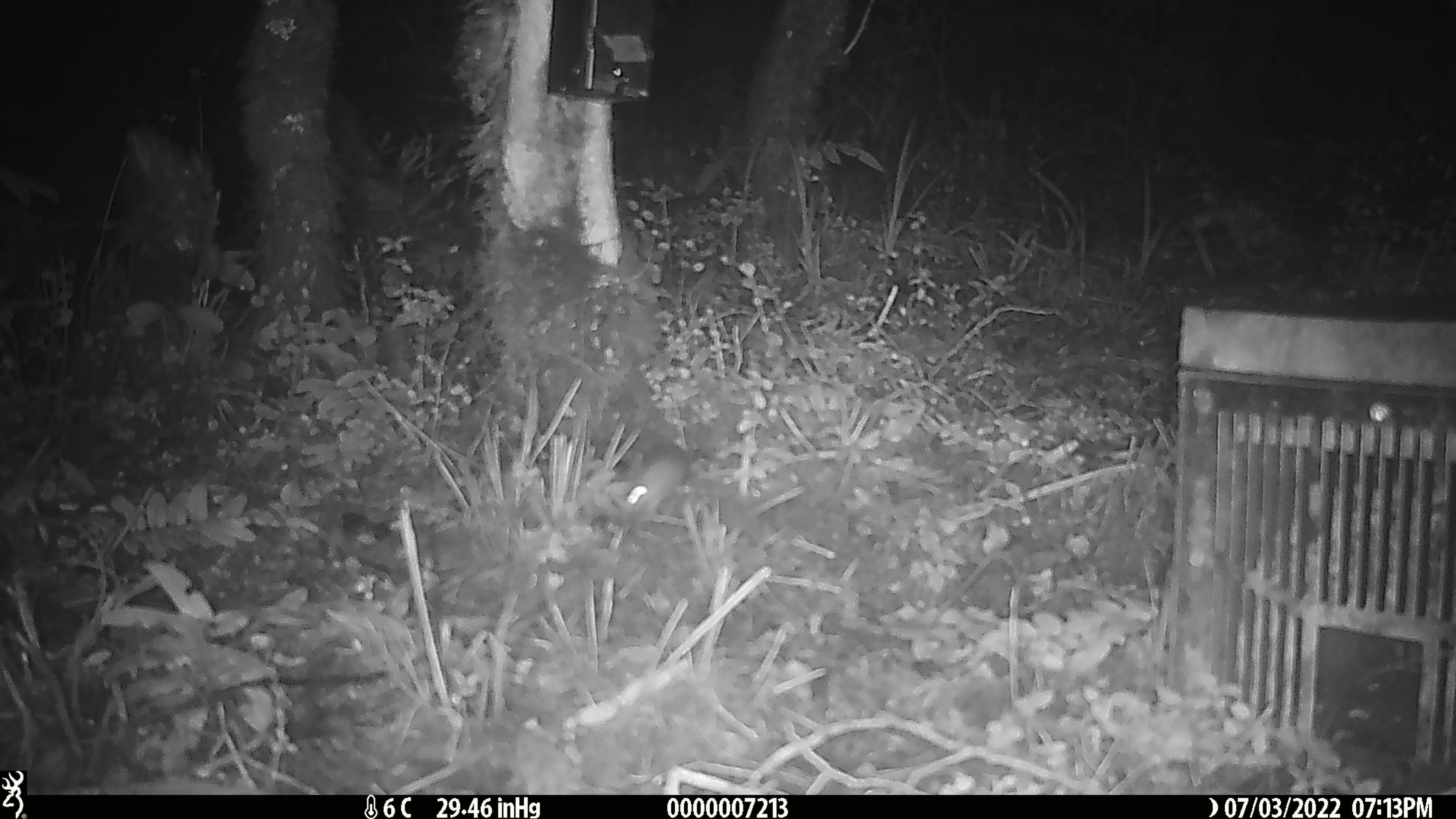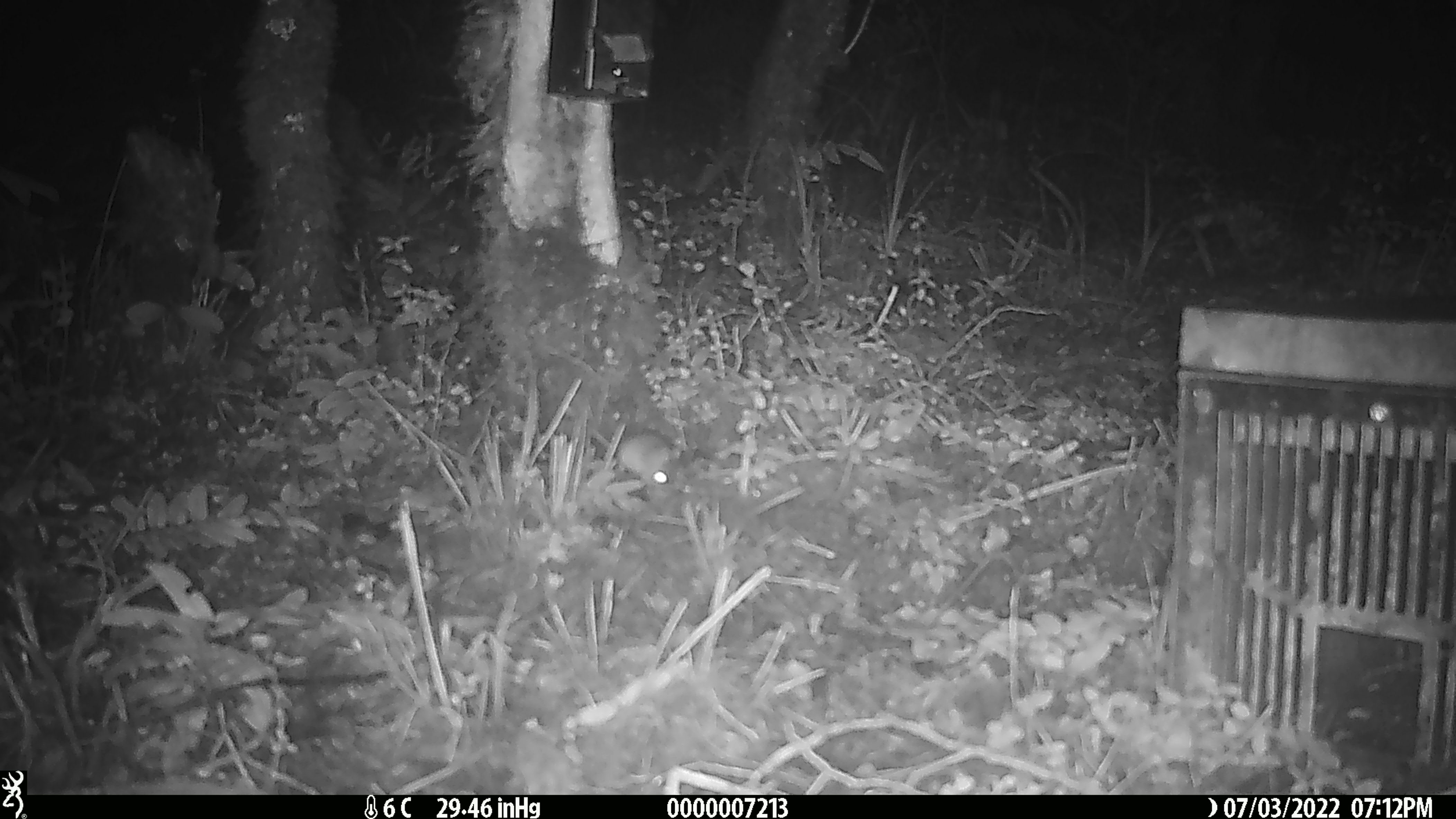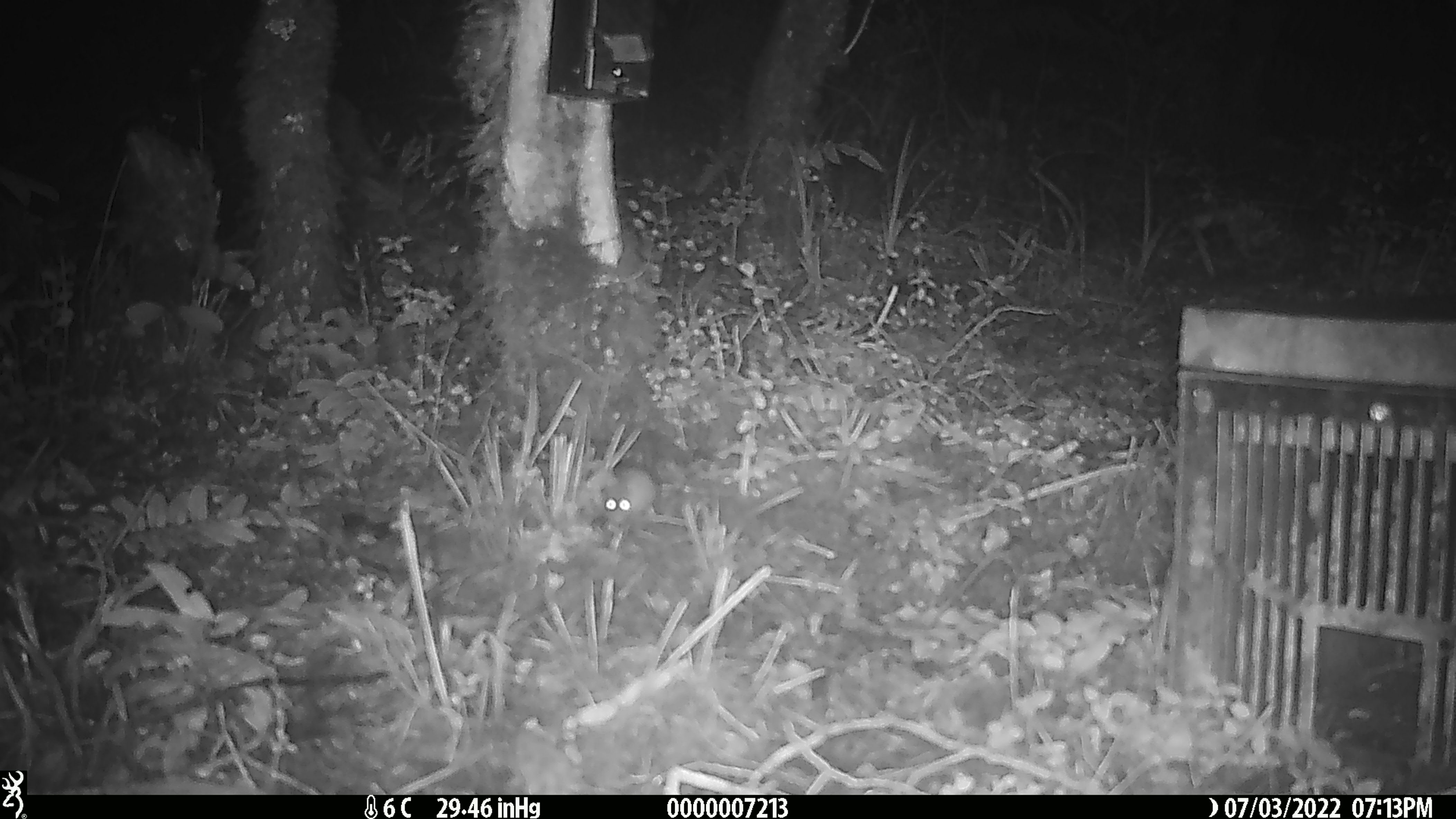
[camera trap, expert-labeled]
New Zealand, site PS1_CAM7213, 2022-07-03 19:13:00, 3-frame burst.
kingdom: Animalia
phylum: Chordata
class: Mammalia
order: Rodentia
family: Muridae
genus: Mus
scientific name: Mus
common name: mouse